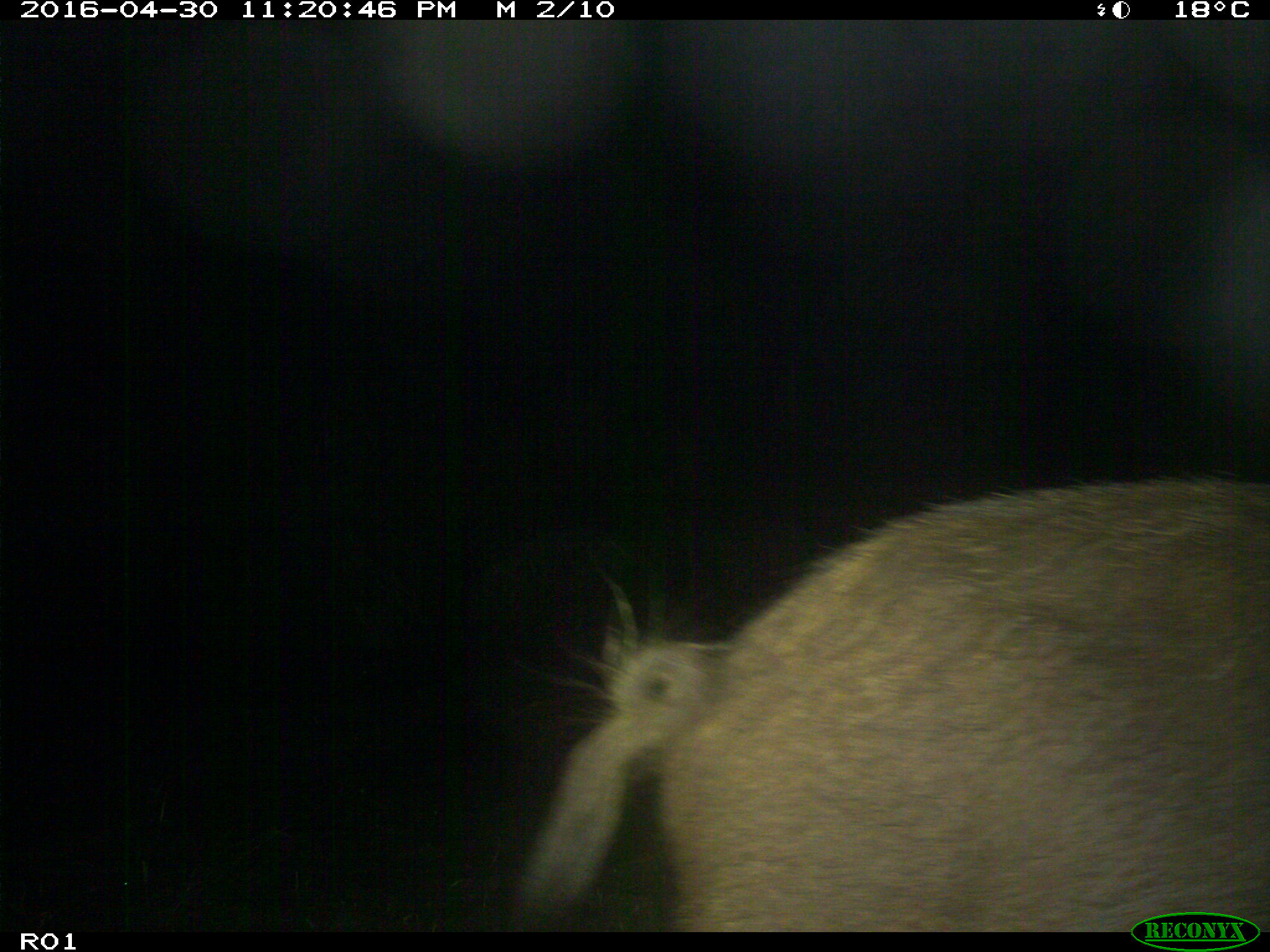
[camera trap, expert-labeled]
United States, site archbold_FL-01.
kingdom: Animalia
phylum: Chordata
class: Mammalia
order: Artiodactyla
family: Suidae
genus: Sus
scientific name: Sus scrofa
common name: wild boar